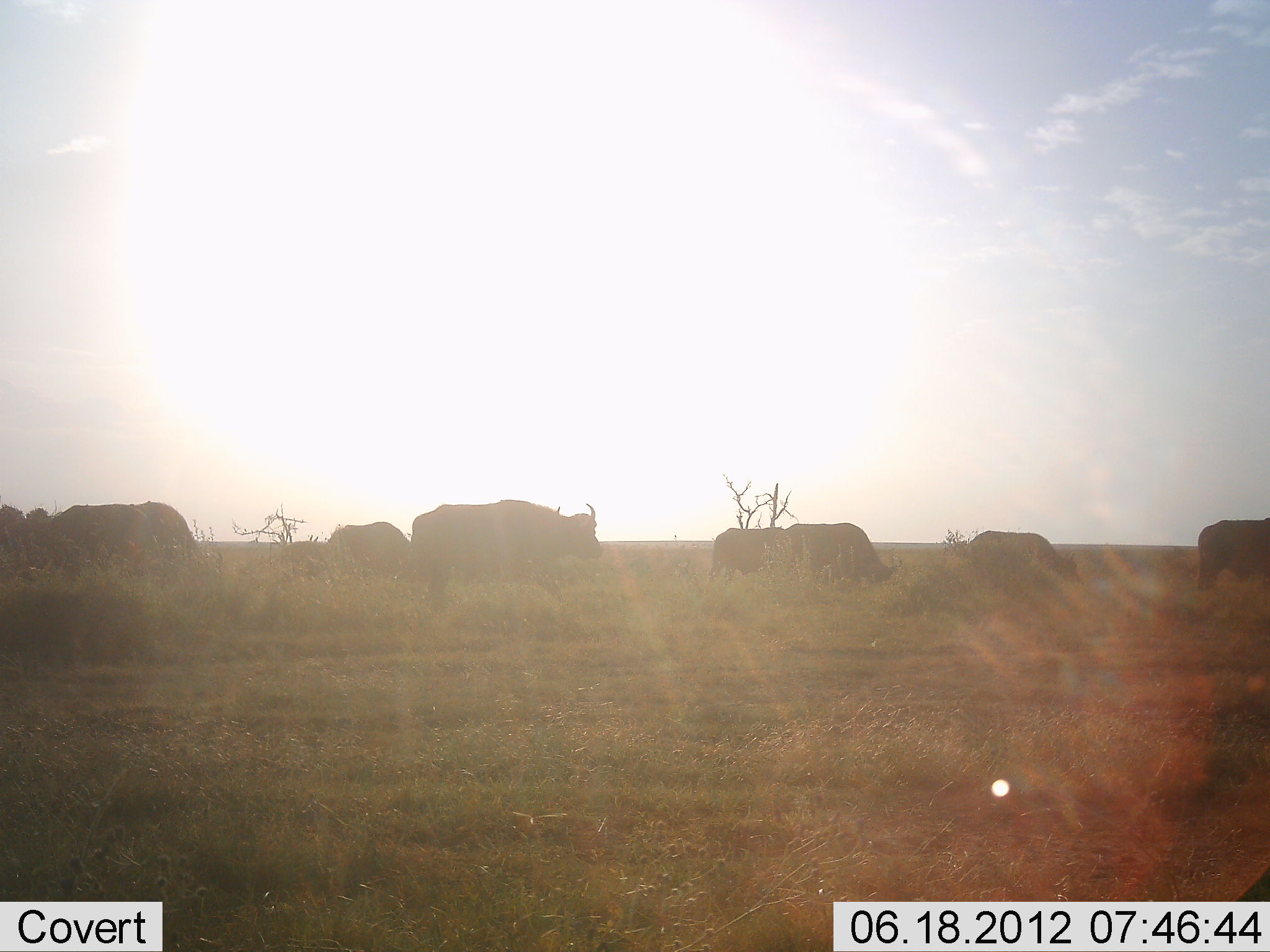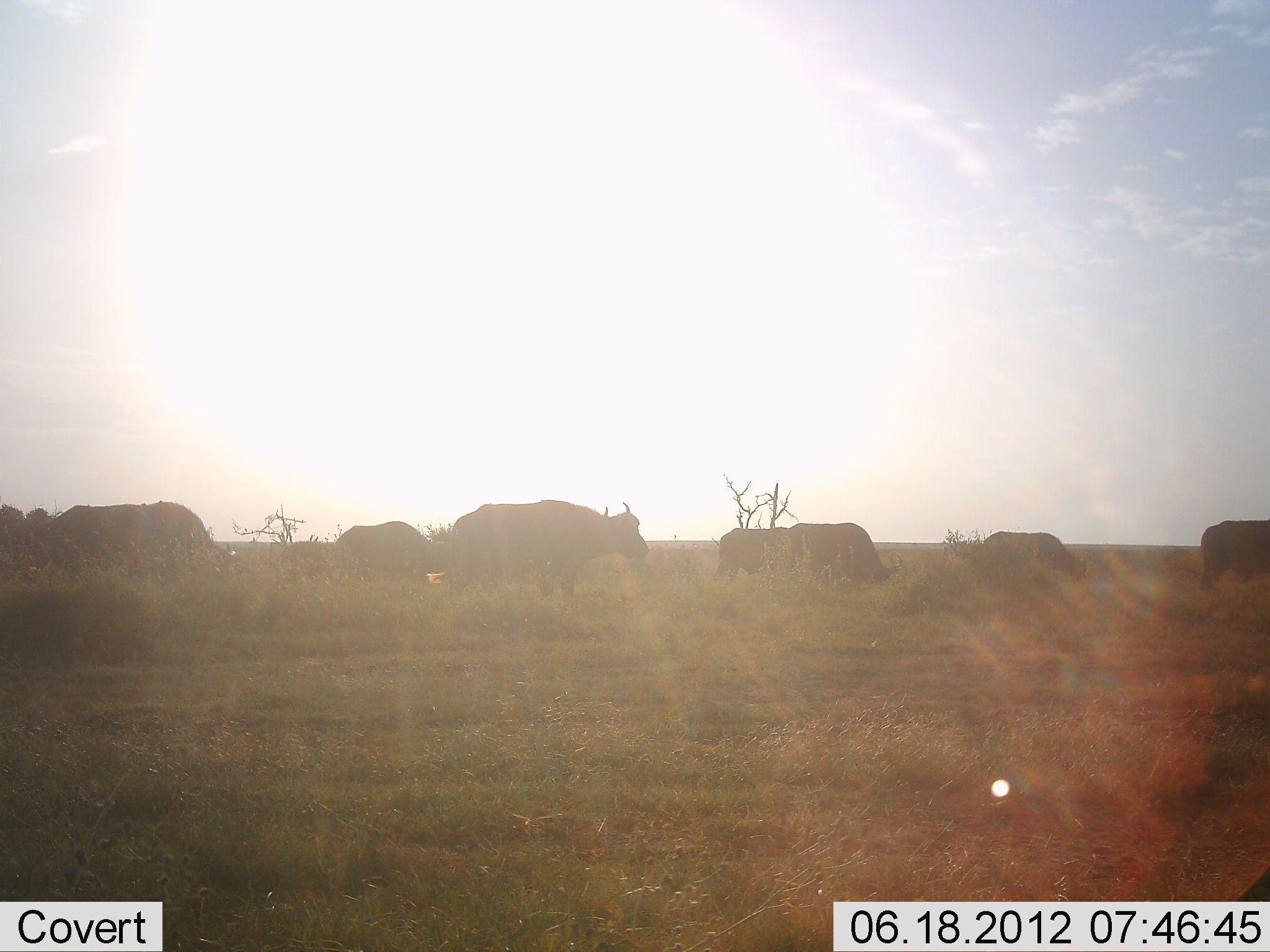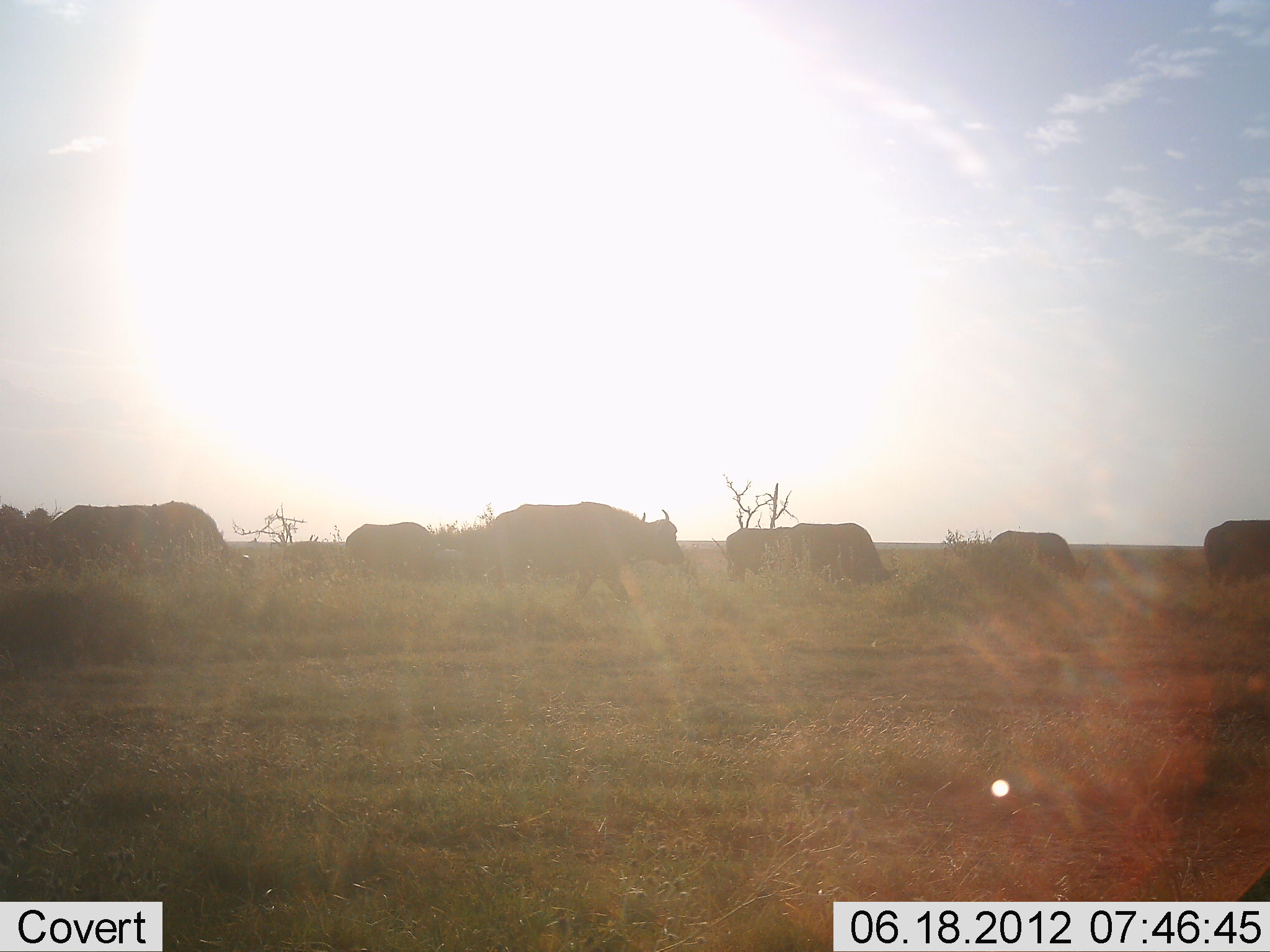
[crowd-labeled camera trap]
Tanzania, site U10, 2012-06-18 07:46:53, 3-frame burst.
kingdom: Animalia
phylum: Chordata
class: Mammalia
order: Artiodactyla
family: Bovidae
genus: Syncerus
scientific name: Syncerus caffer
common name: cape buffalo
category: buffalo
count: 9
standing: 0%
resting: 0%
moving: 90%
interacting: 0%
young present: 0%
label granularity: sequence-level